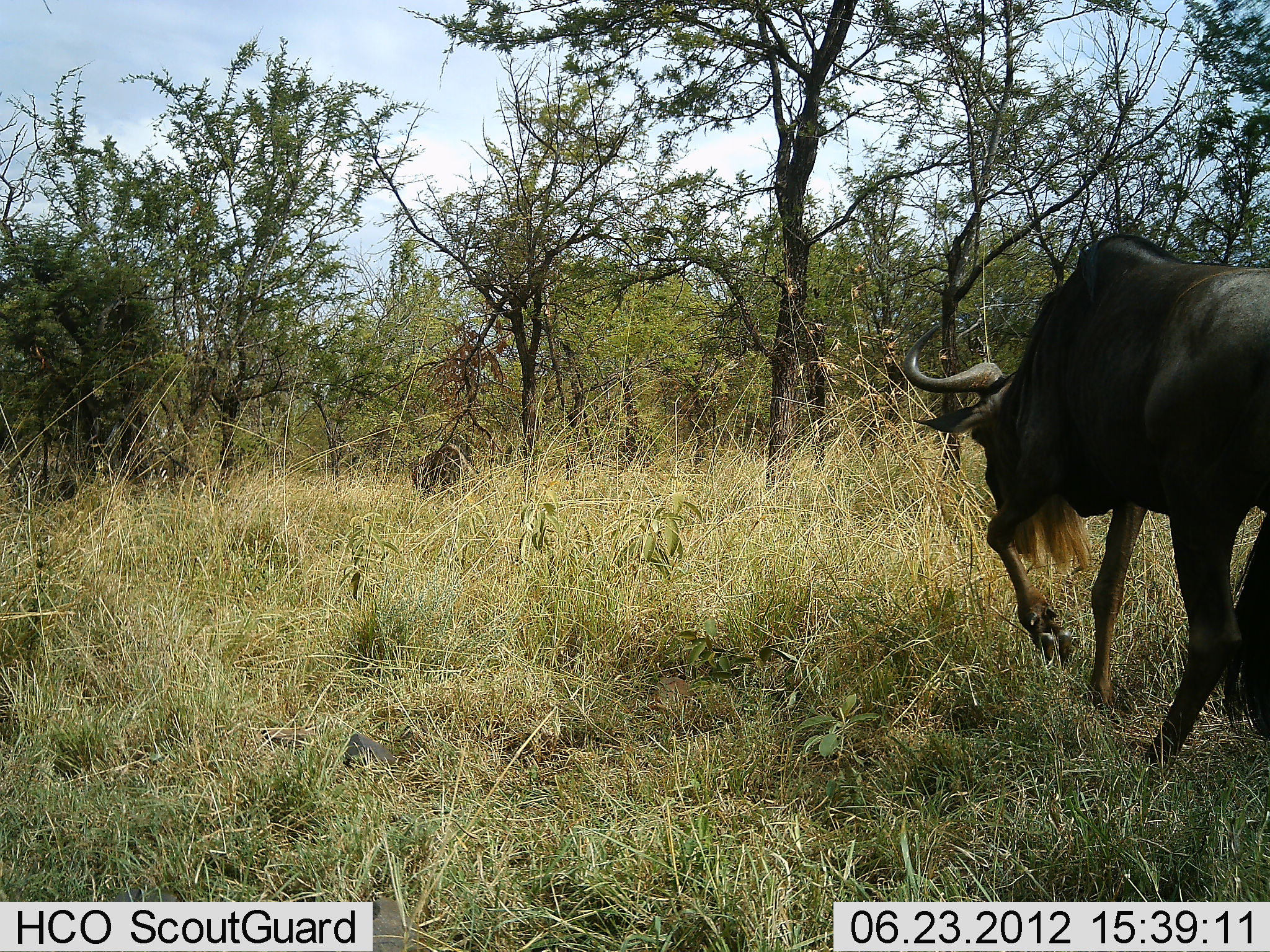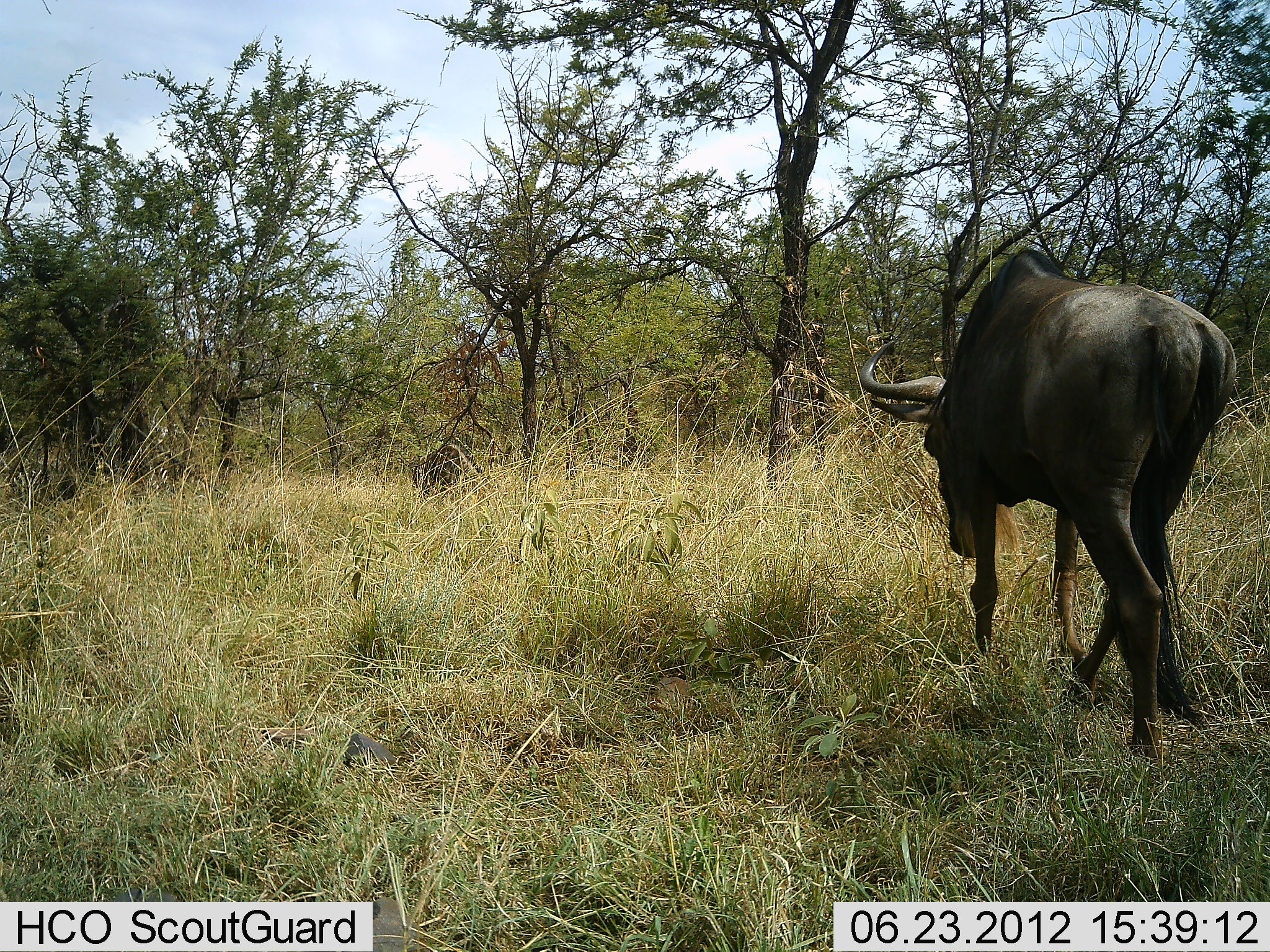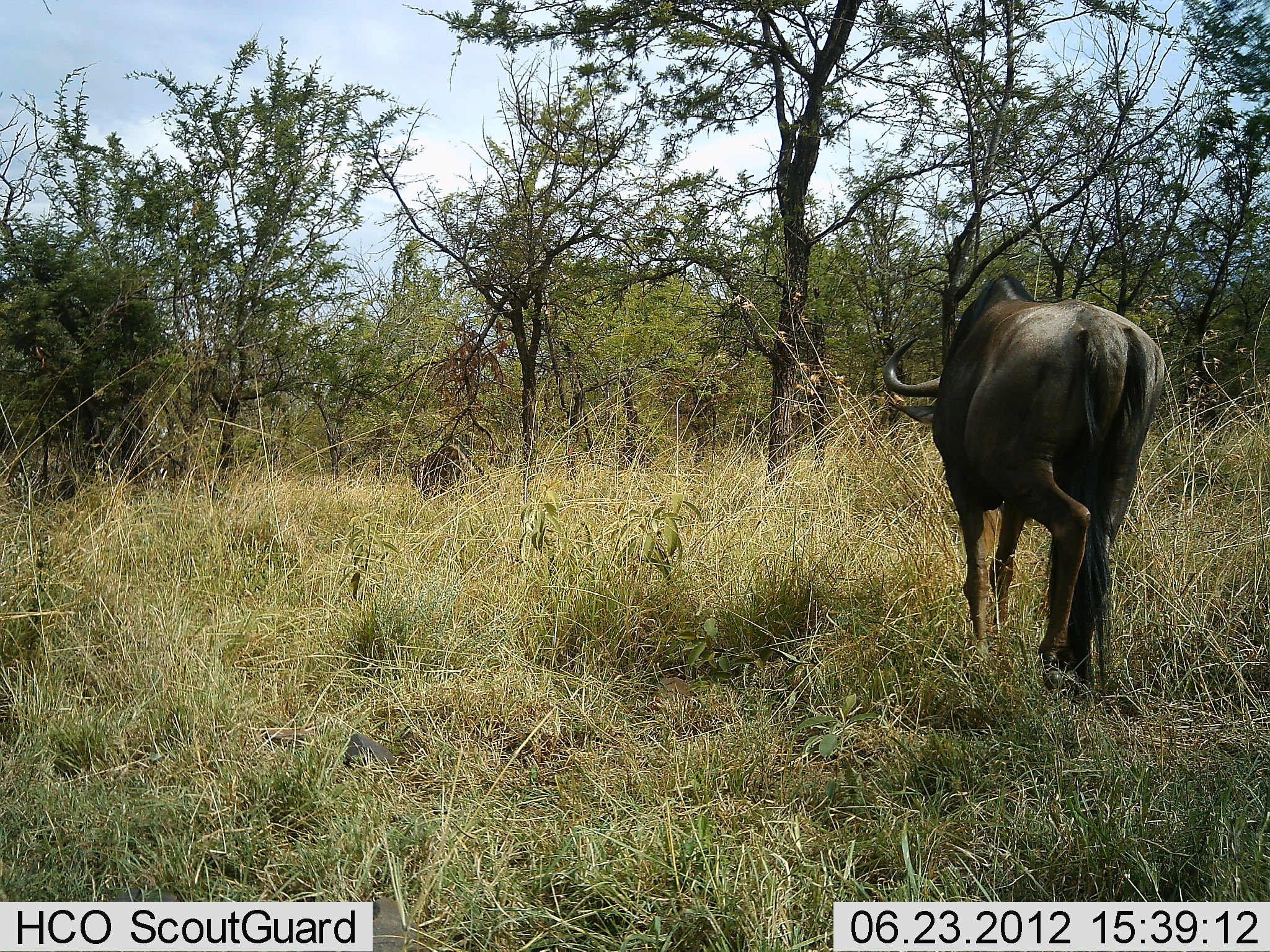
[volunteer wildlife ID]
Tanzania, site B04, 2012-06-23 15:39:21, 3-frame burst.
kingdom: Animalia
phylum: Chordata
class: Mammalia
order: Artiodactyla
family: Bovidae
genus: Connochaetes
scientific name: Connochaetes taurinus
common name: blue wildebeest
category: wildebeest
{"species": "wildebeest (blue wildebeest) (Connochaetes taurinus)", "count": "1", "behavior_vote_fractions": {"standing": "10%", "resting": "0%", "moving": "90%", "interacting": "0%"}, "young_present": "0%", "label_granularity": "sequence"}